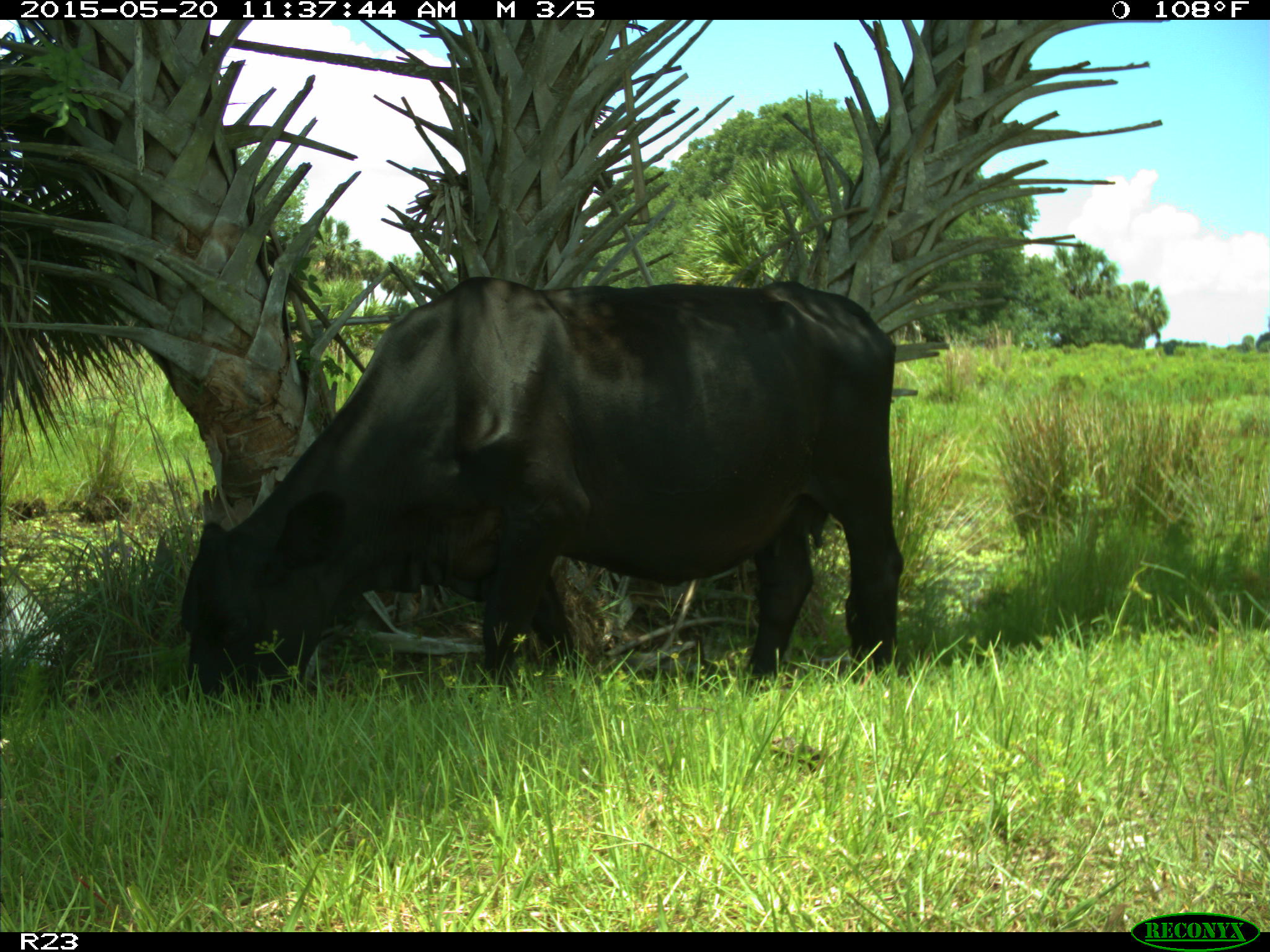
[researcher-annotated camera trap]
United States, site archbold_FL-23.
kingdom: Animalia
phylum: Chordata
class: Mammalia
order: Artiodactyla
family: Suidae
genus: Sus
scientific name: Sus scrofa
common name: wild boar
Sus scrofa (wild boar).